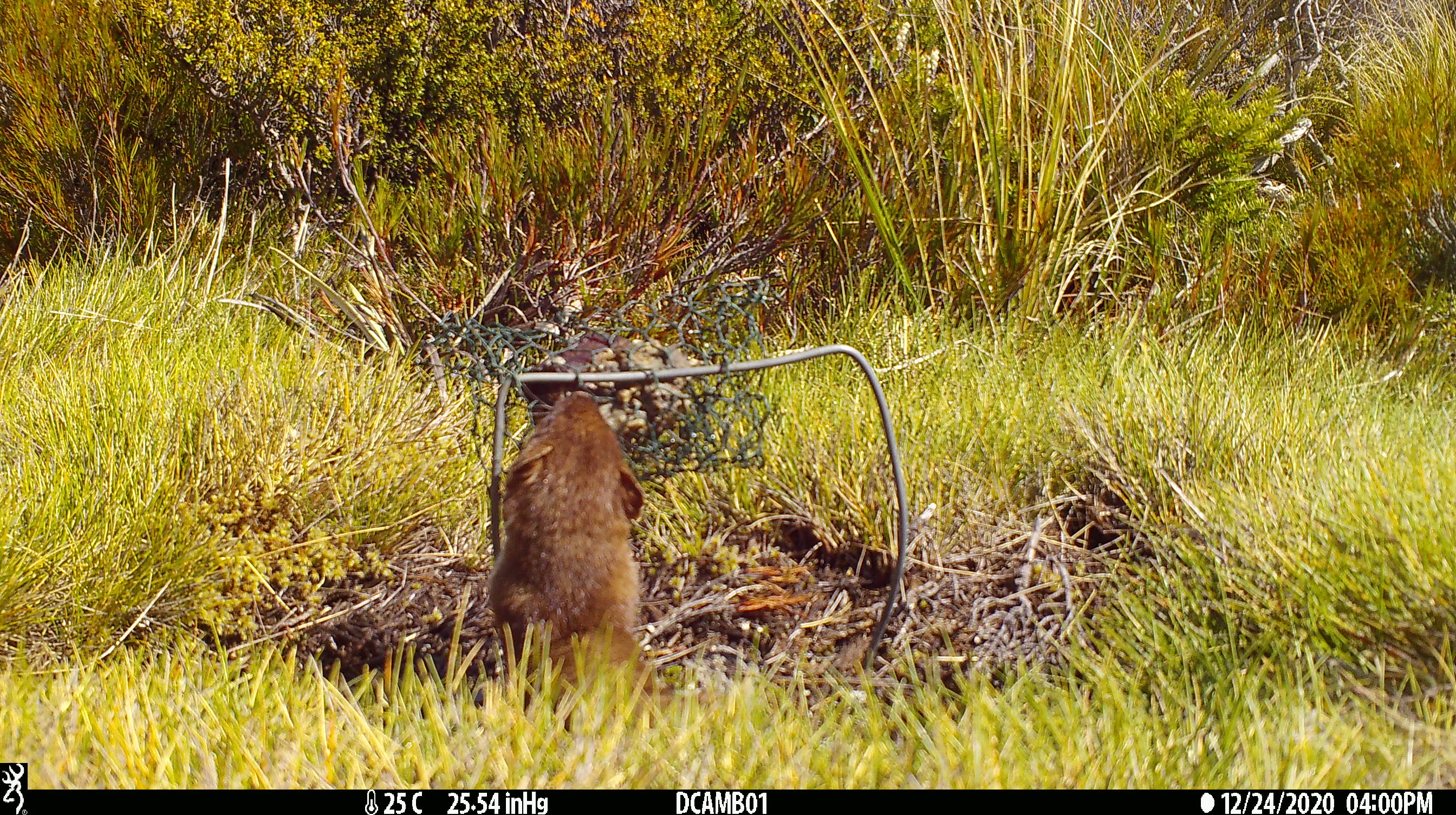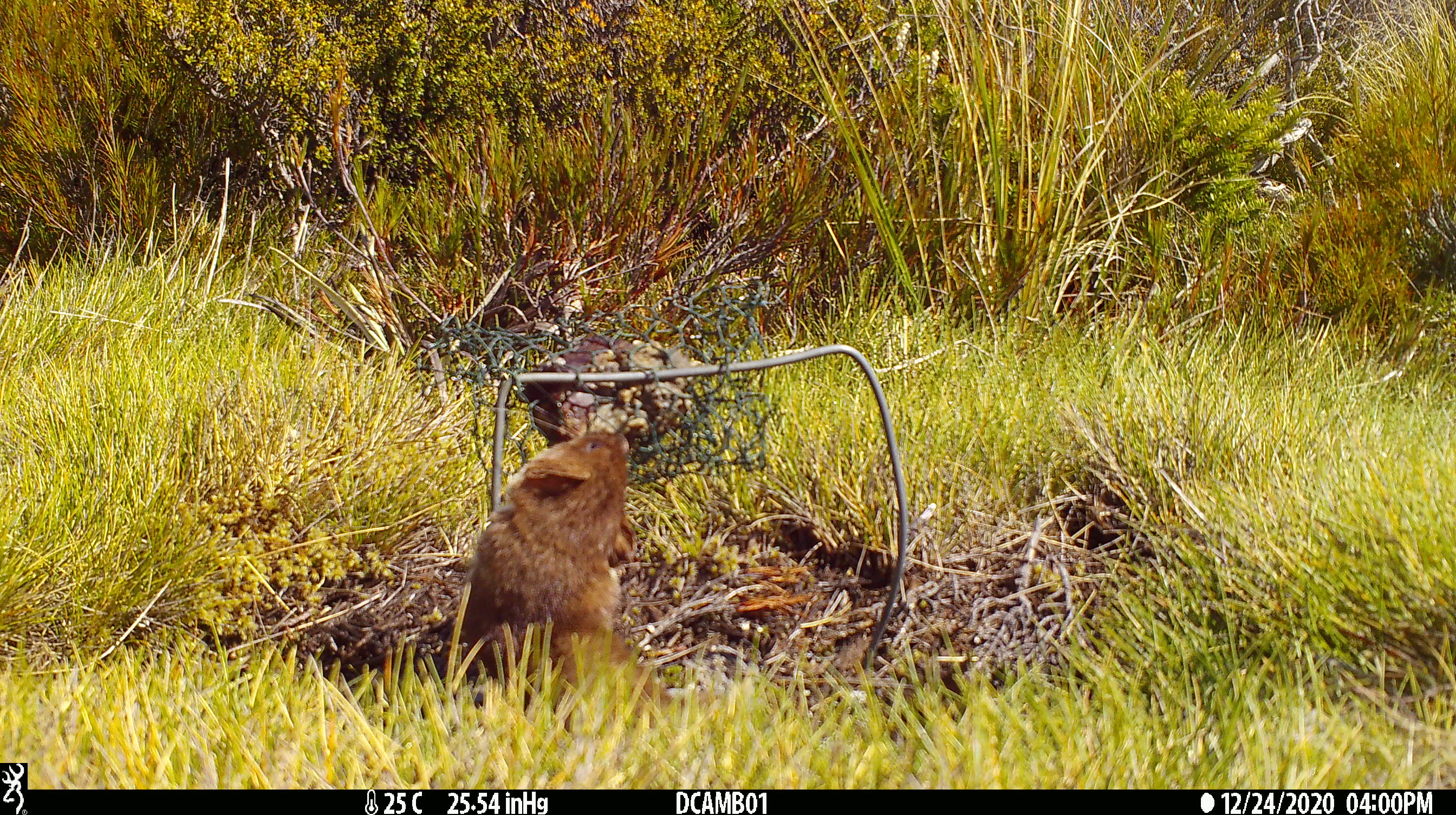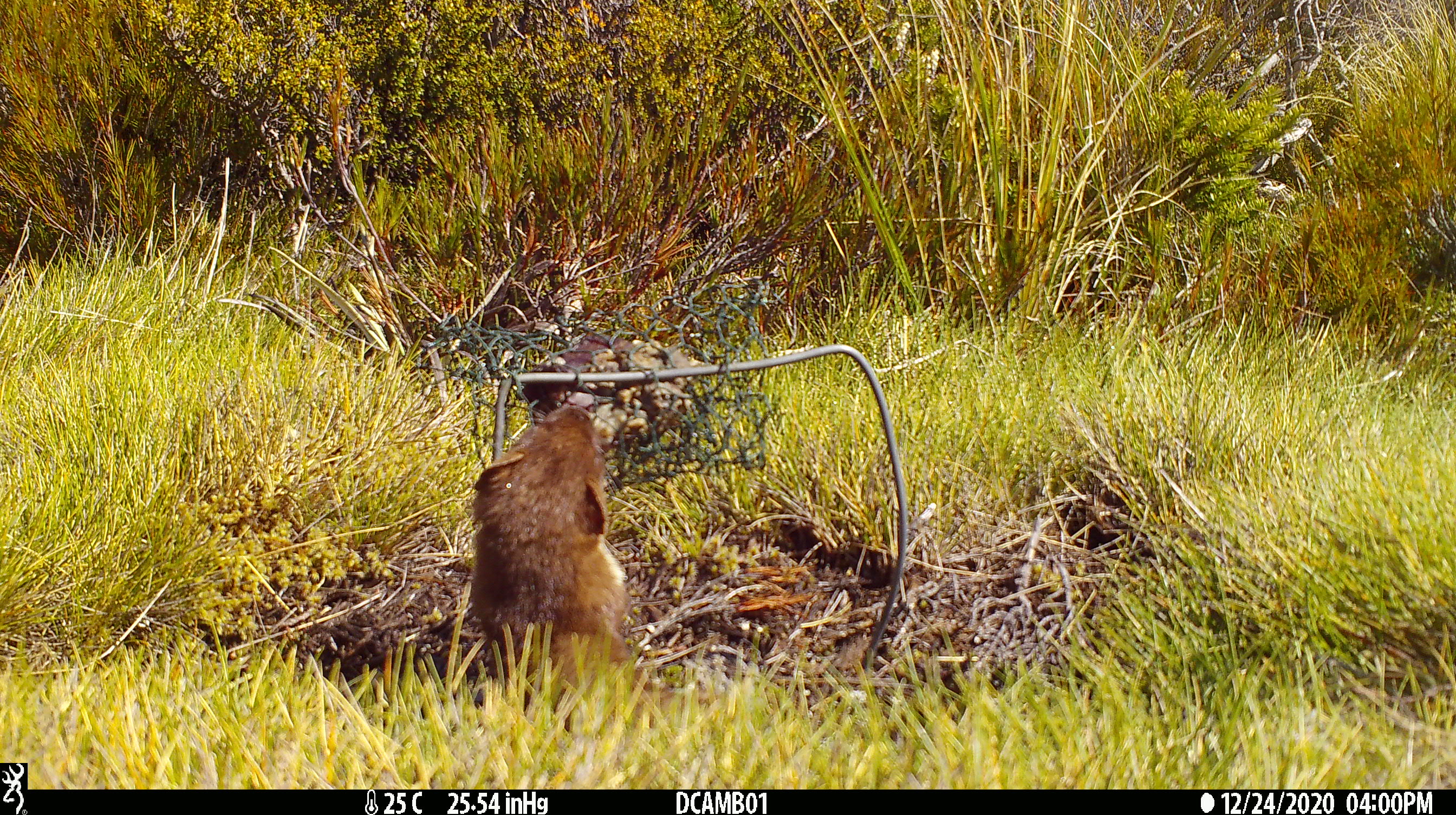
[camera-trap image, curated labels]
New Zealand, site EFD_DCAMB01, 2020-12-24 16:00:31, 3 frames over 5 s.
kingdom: Animalia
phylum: Chordata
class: Mammalia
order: Carnivora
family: Mustelidae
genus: Mustela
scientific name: Mustela erminea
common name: stoat